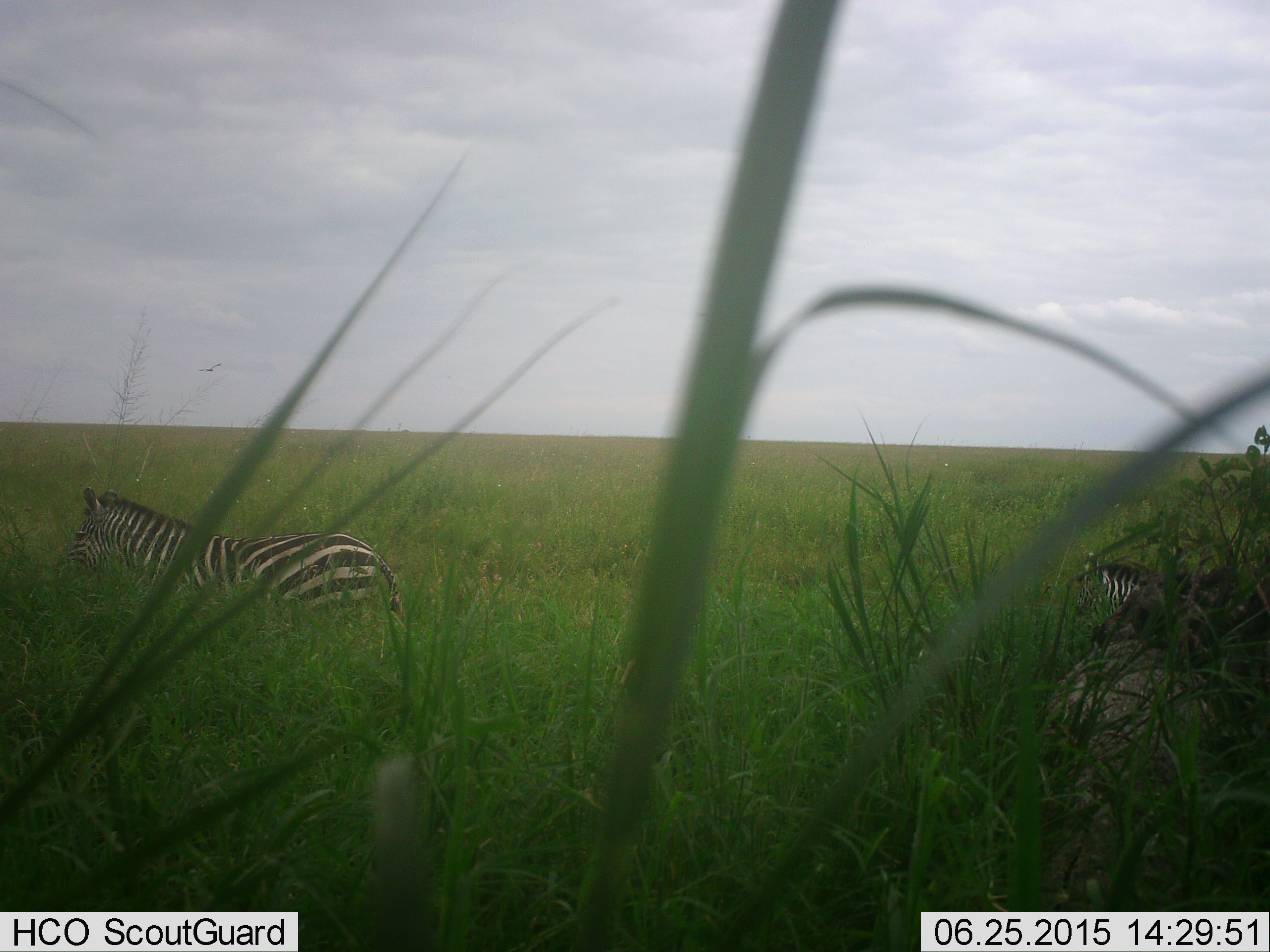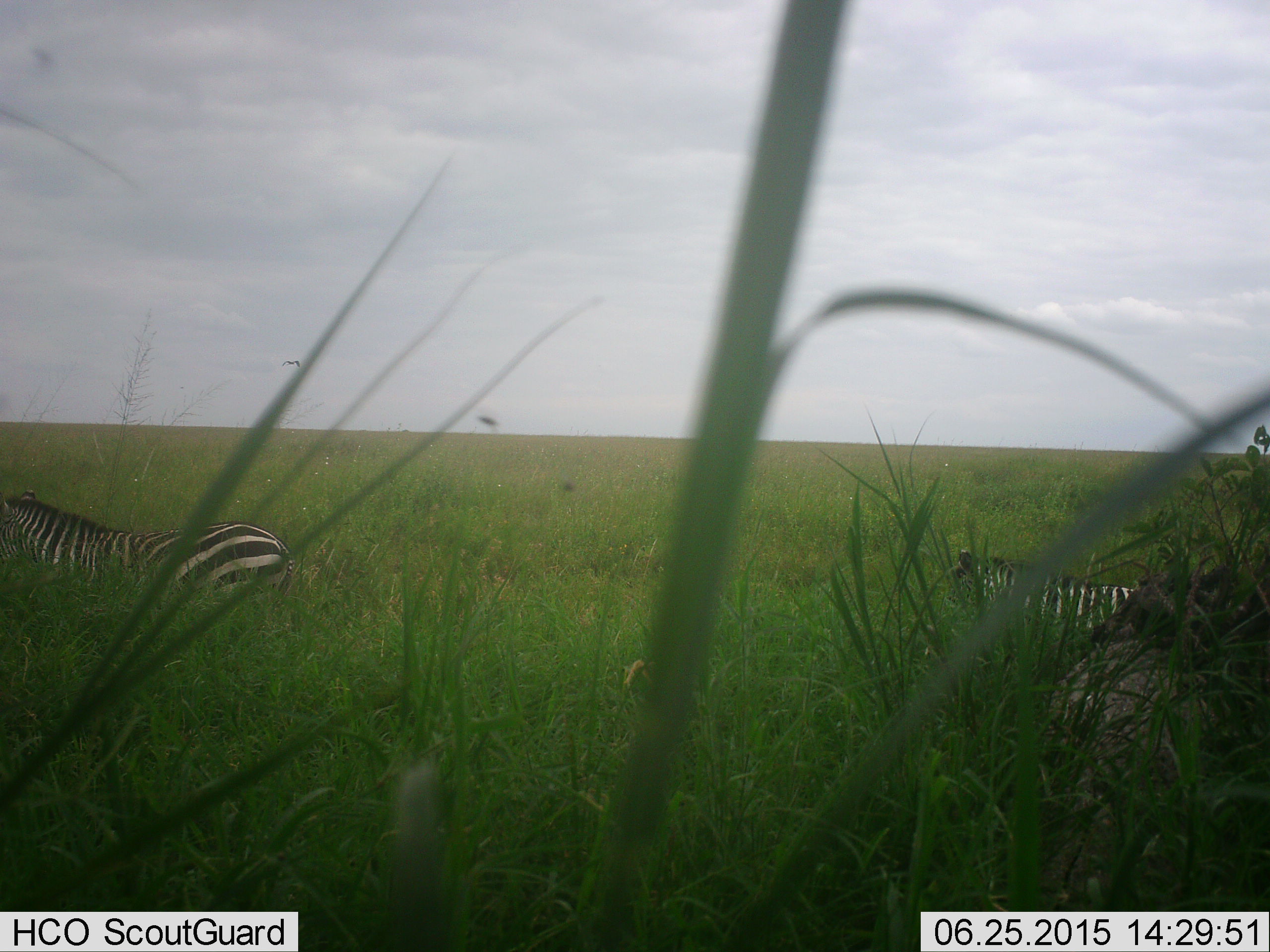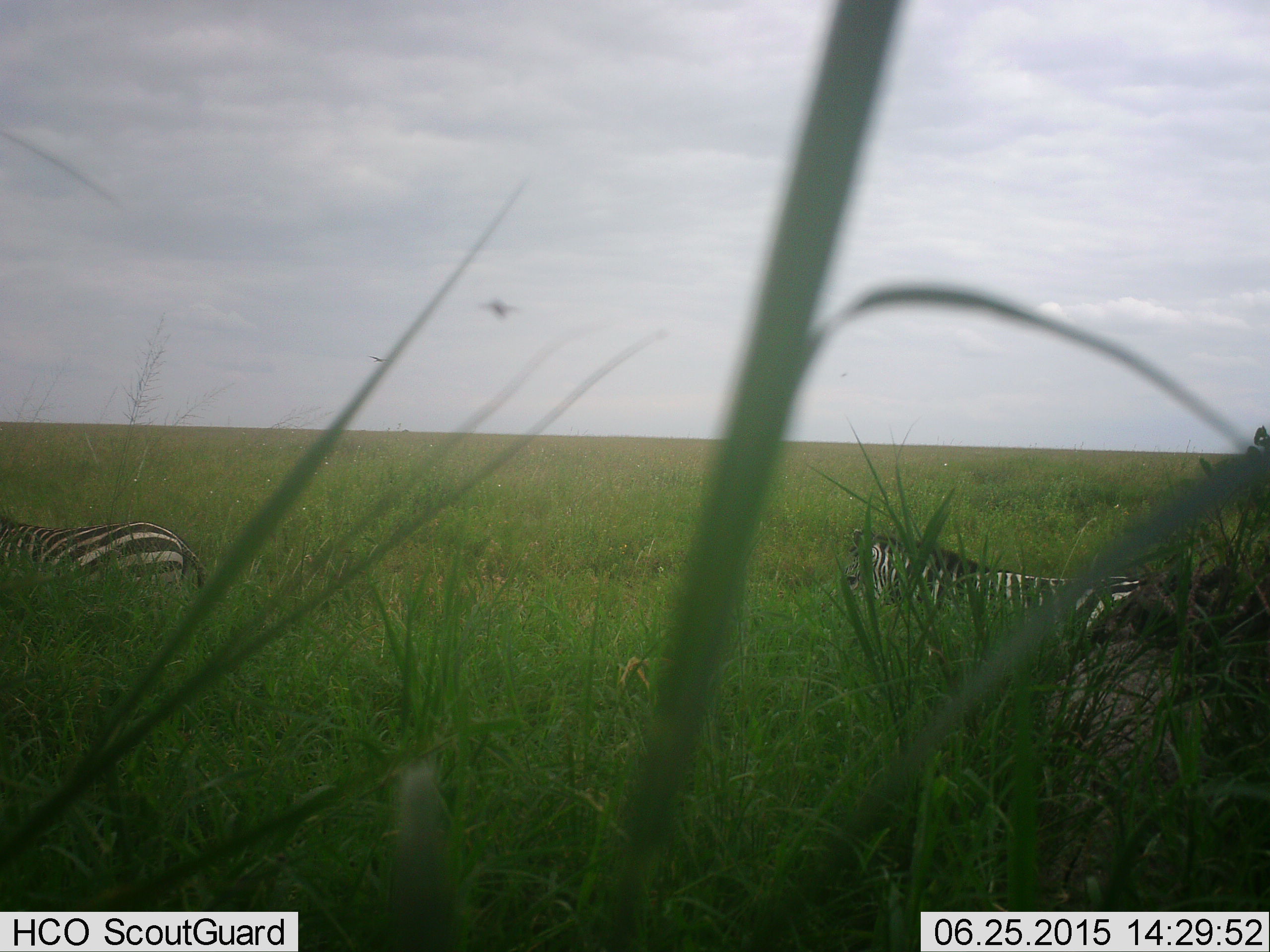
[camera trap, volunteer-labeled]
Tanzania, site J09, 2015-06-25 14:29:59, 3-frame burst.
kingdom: Animalia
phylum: Chordata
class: Mammalia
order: Perissodactyla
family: Equidae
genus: Equus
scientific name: Equus quagga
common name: plains zebra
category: zebra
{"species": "zebra (plains zebra) (Equus quagga)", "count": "2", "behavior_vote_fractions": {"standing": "27%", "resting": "9%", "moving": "82%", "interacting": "0%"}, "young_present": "0%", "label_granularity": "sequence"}